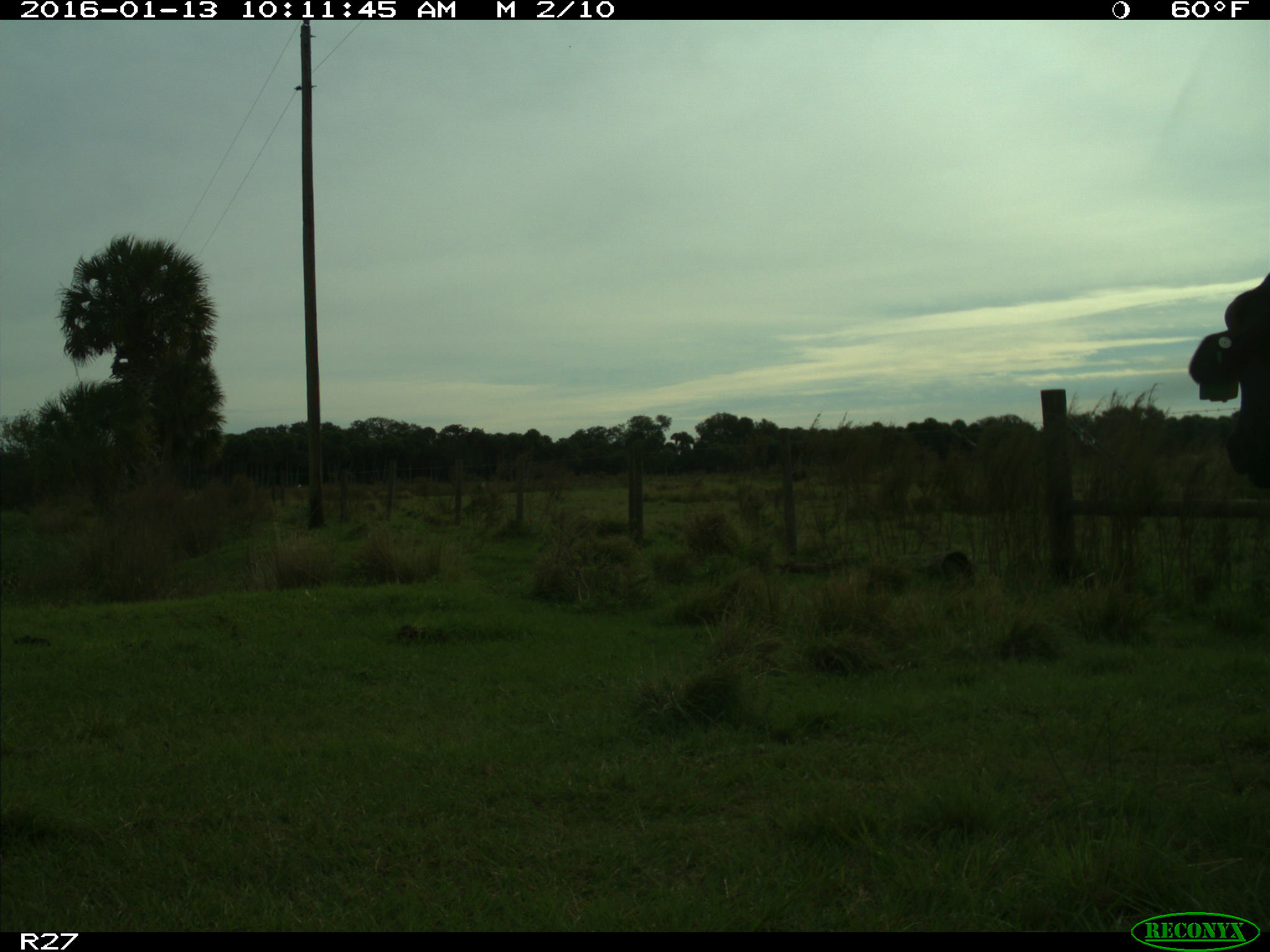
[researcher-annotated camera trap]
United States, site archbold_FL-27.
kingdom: Animalia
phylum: Chordata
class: Mammalia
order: Artiodactyla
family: Bovidae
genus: Bos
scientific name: Bos taurus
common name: domestic cow